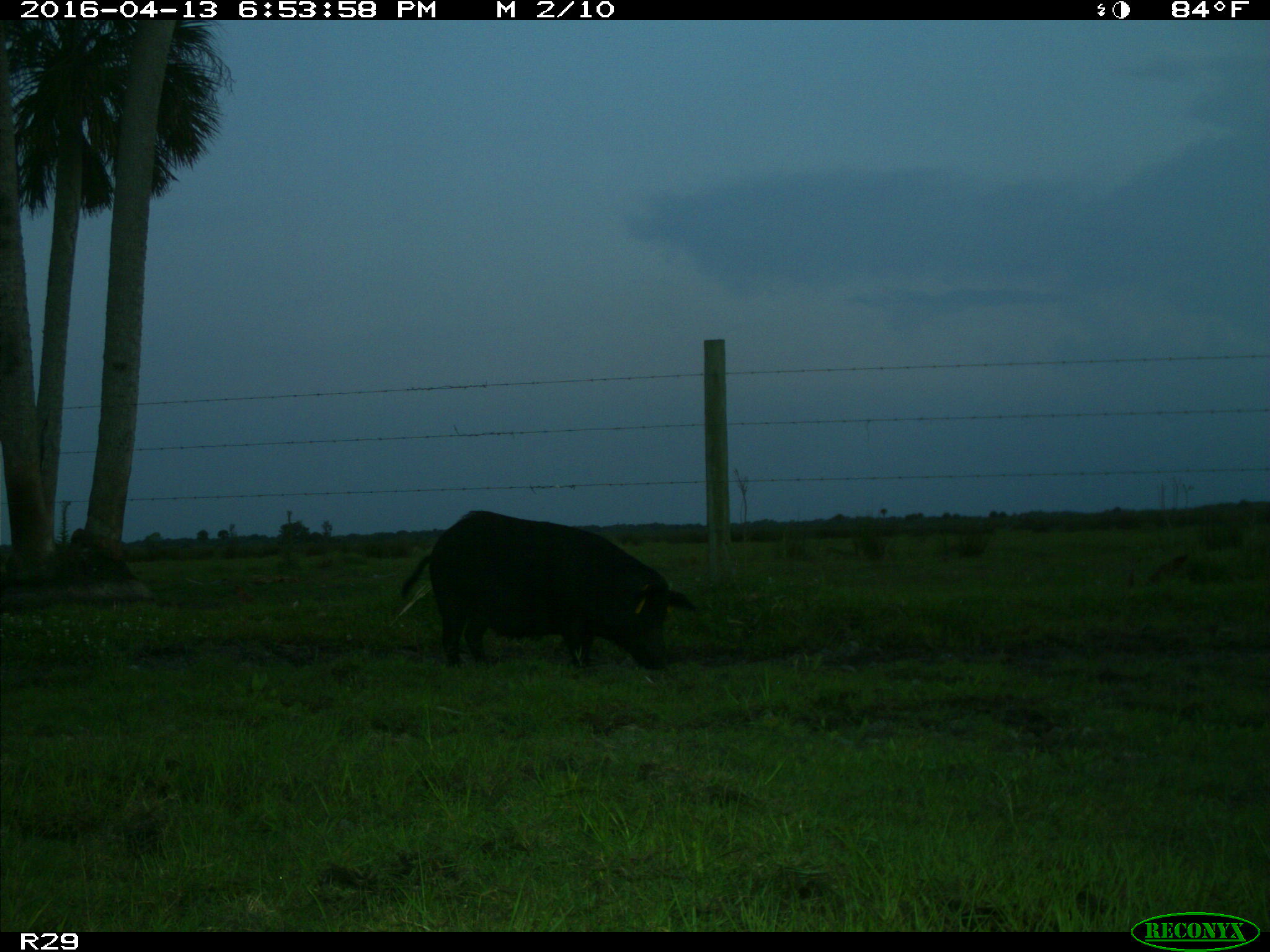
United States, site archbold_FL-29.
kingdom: Animalia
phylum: Chordata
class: Mammalia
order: Artiodactyla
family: Suidae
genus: Sus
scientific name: Sus scrofa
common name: wild boar